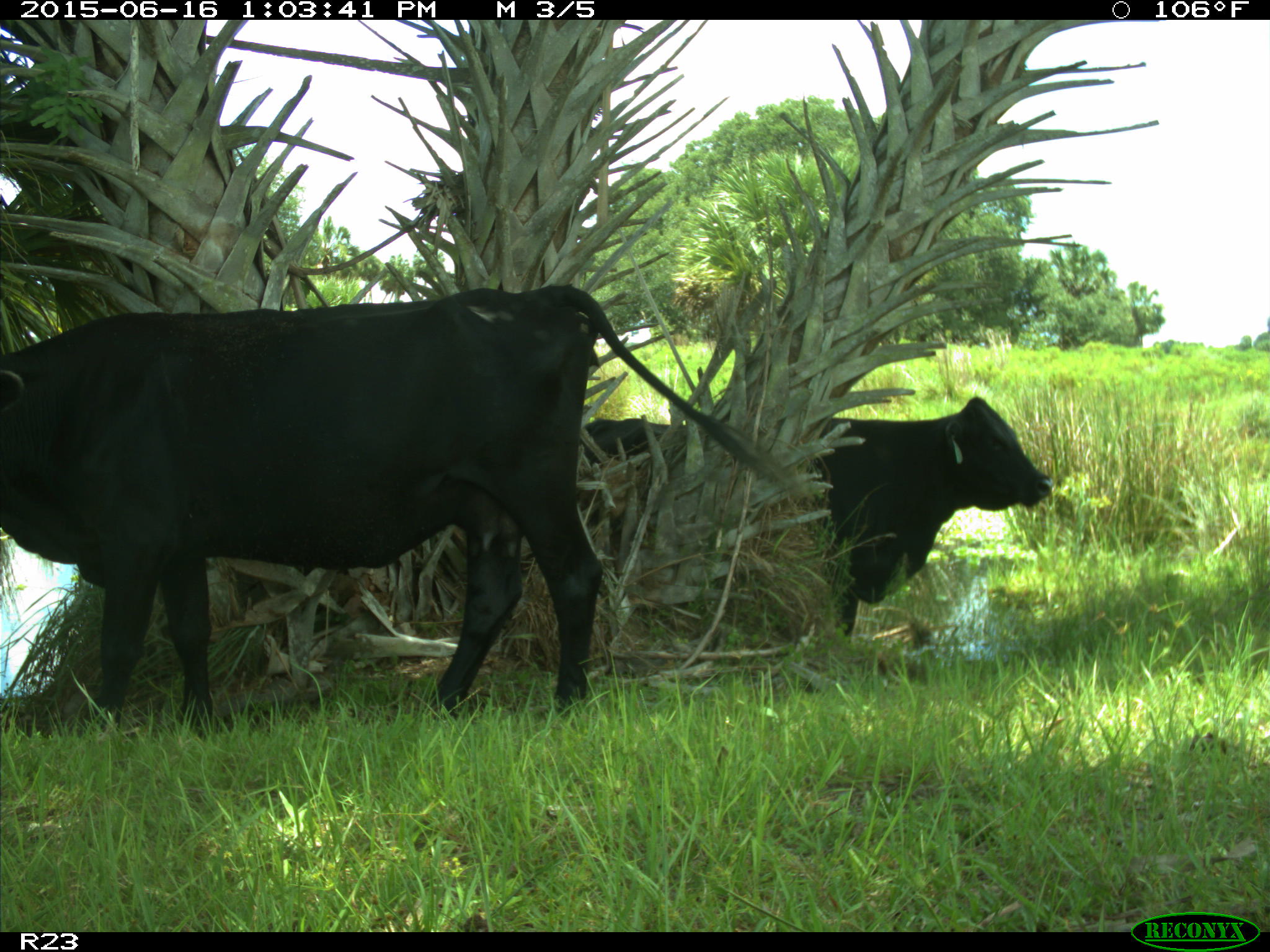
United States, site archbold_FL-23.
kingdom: Animalia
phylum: Chordata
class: Mammalia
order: Artiodactyla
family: Suidae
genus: Sus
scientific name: Sus scrofa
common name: wild boar